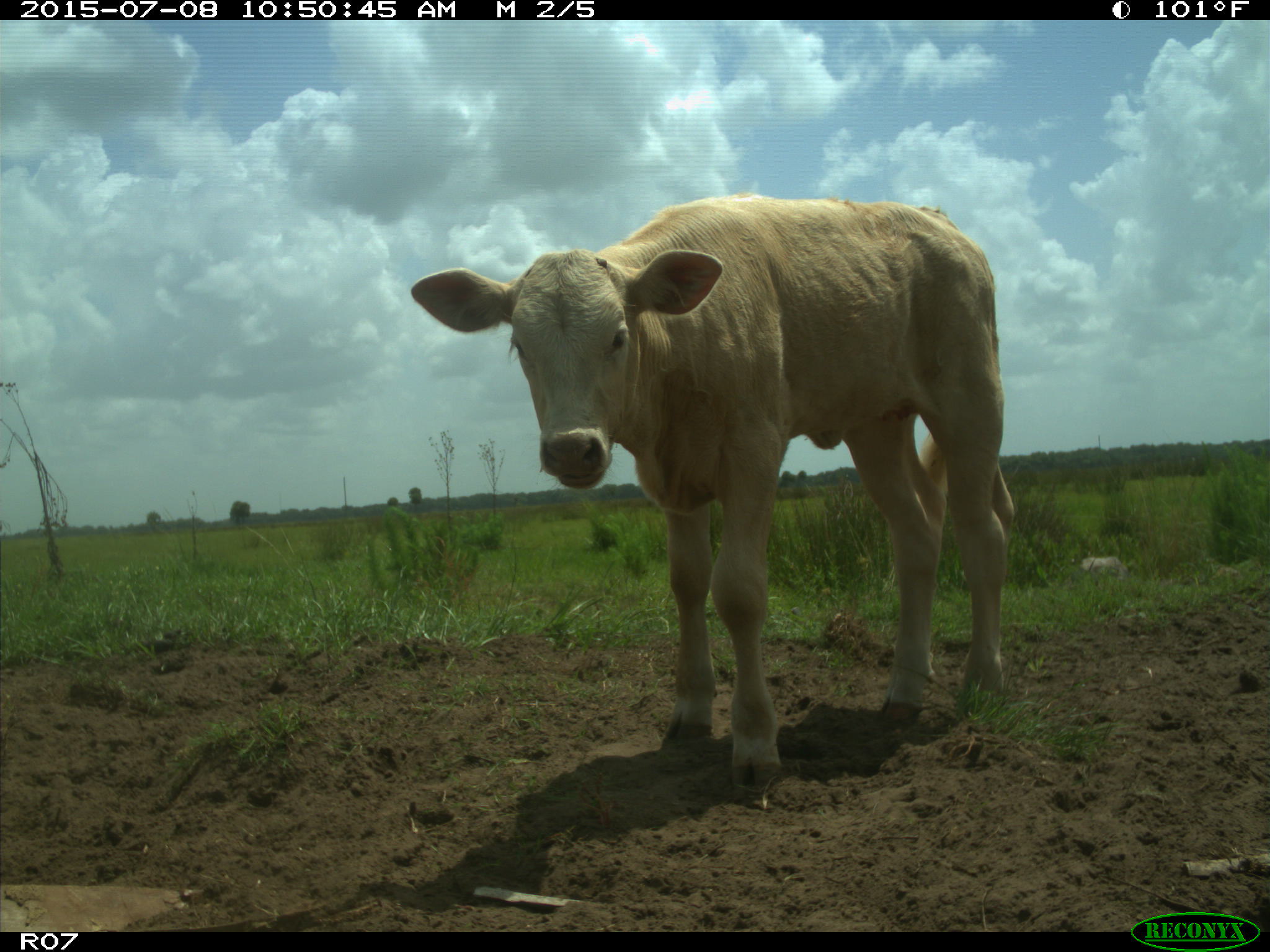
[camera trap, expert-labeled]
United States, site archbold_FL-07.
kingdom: Animalia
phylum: Chordata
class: Mammalia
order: Artiodactyla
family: Bovidae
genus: Bos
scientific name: Bos taurus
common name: domestic cow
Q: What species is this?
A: Bos taurus (domestic cow).